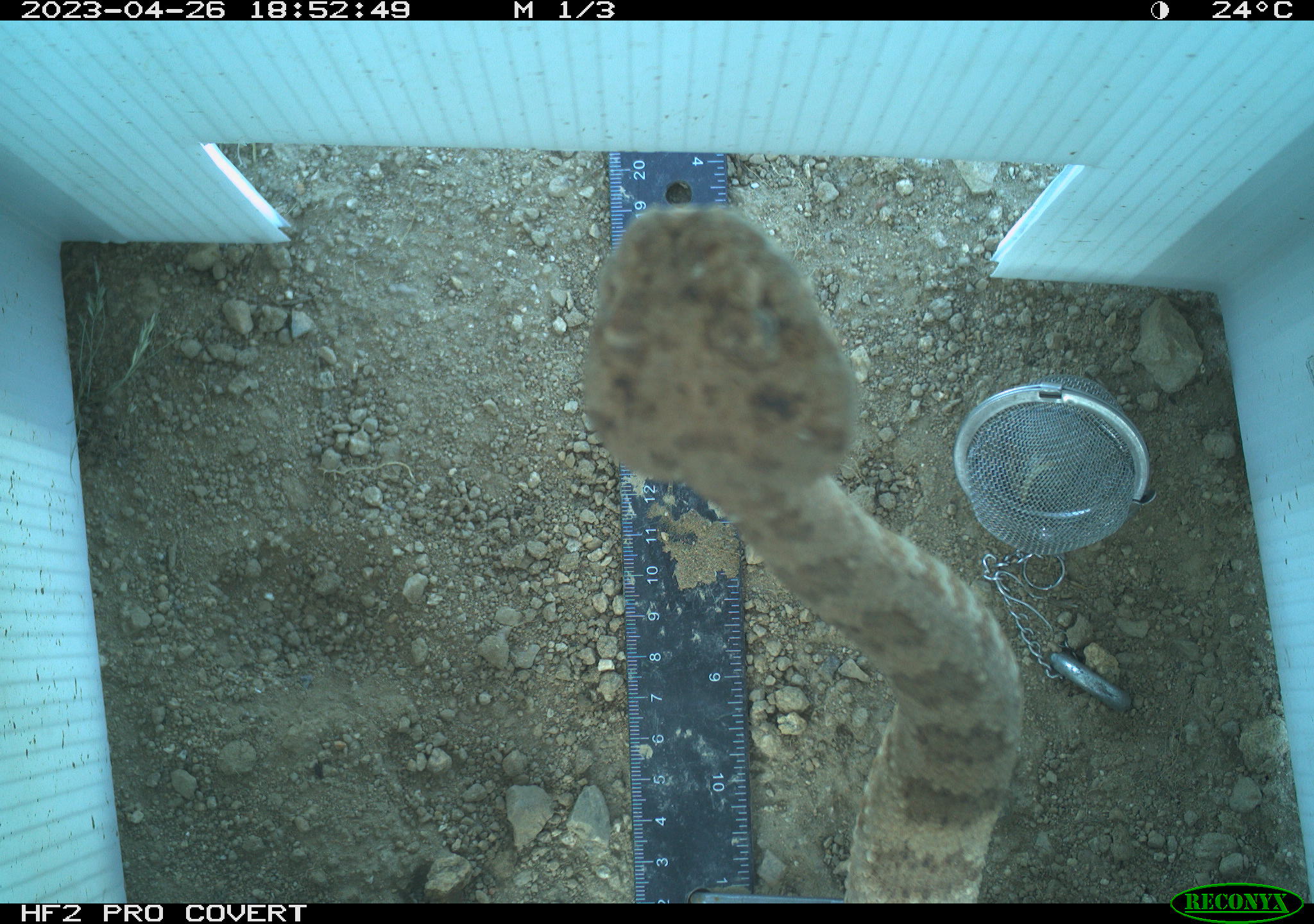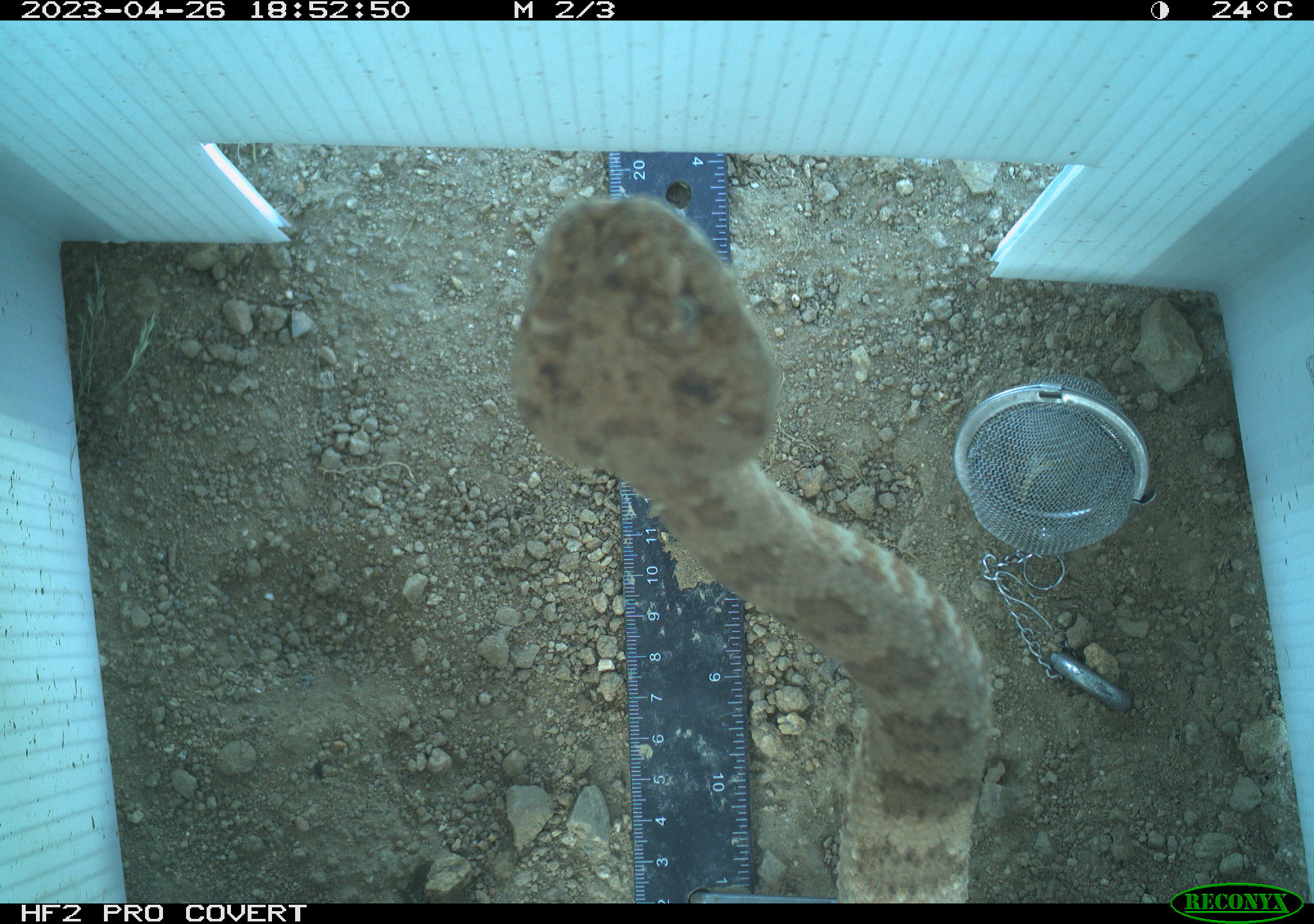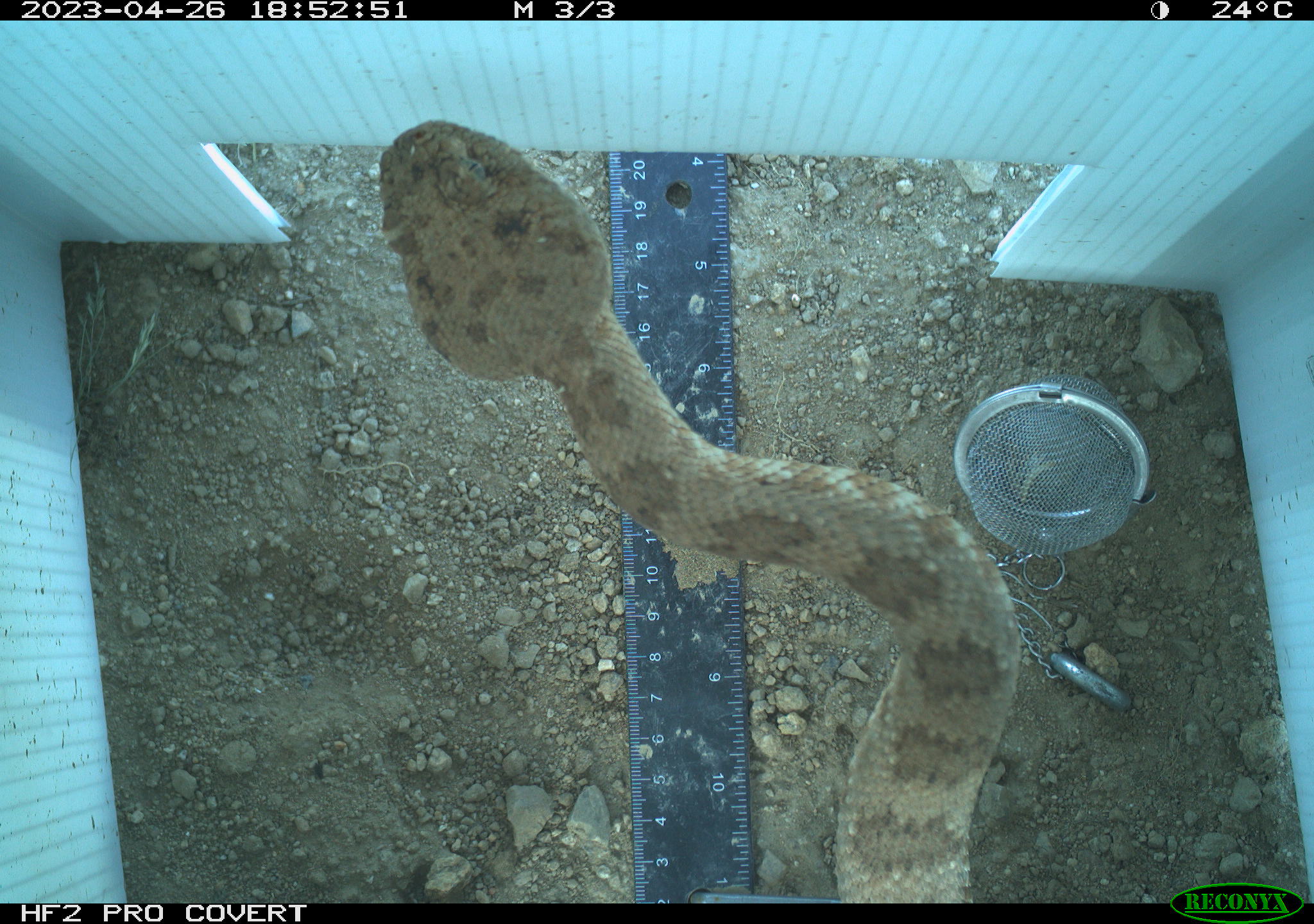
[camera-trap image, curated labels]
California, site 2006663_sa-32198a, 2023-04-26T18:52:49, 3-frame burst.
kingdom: Animalia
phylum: Chordata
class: Reptilia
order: Squamata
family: Viperidae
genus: Crotalus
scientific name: Crotalus pyrrhus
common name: southwestern speckled rattlesnake